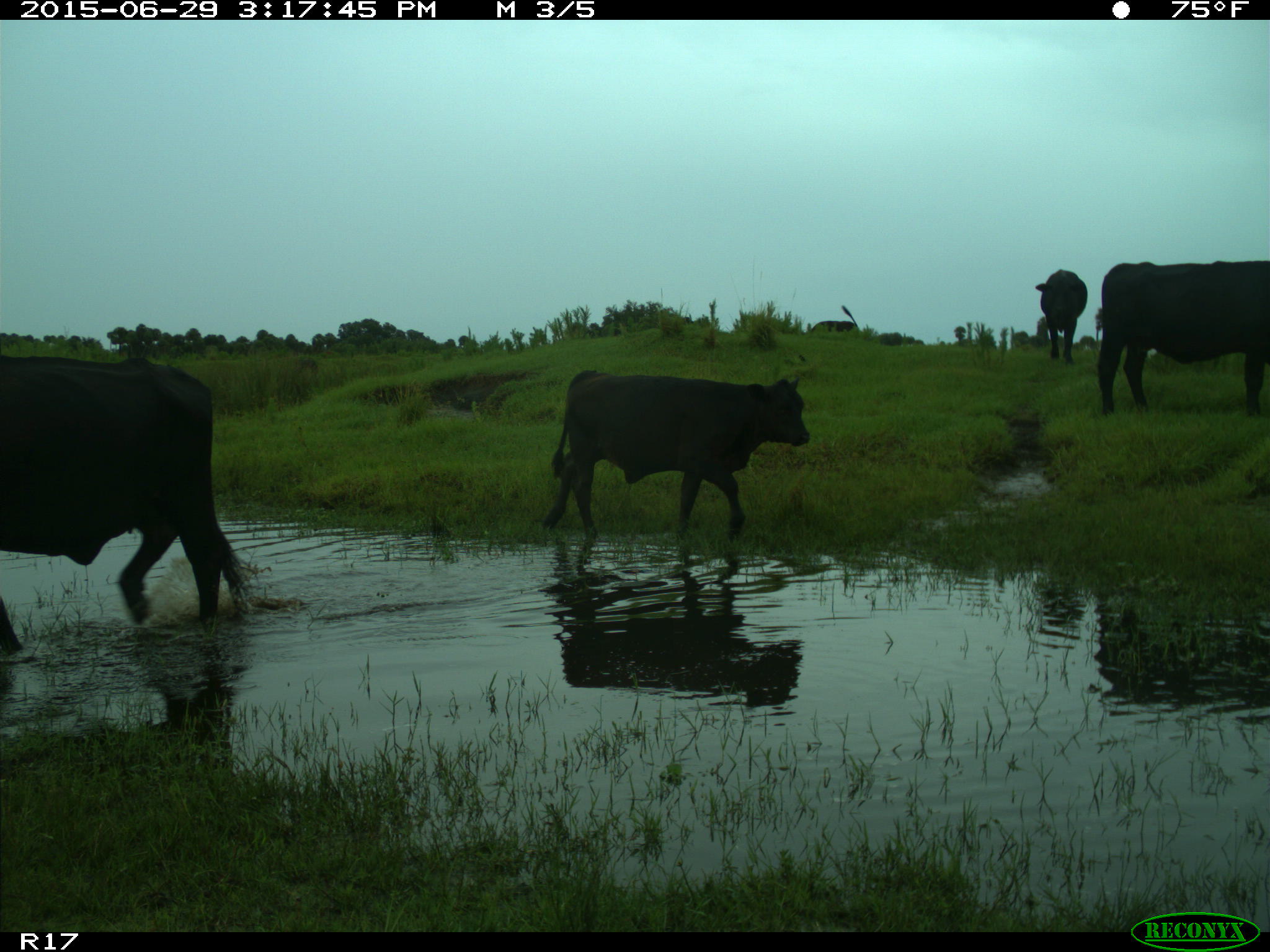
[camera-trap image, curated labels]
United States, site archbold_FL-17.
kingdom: Animalia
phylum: Chordata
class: Mammalia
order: Artiodactyla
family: Bovidae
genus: Bos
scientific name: Bos taurus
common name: domestic cow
Bos taurus (domestic cow).